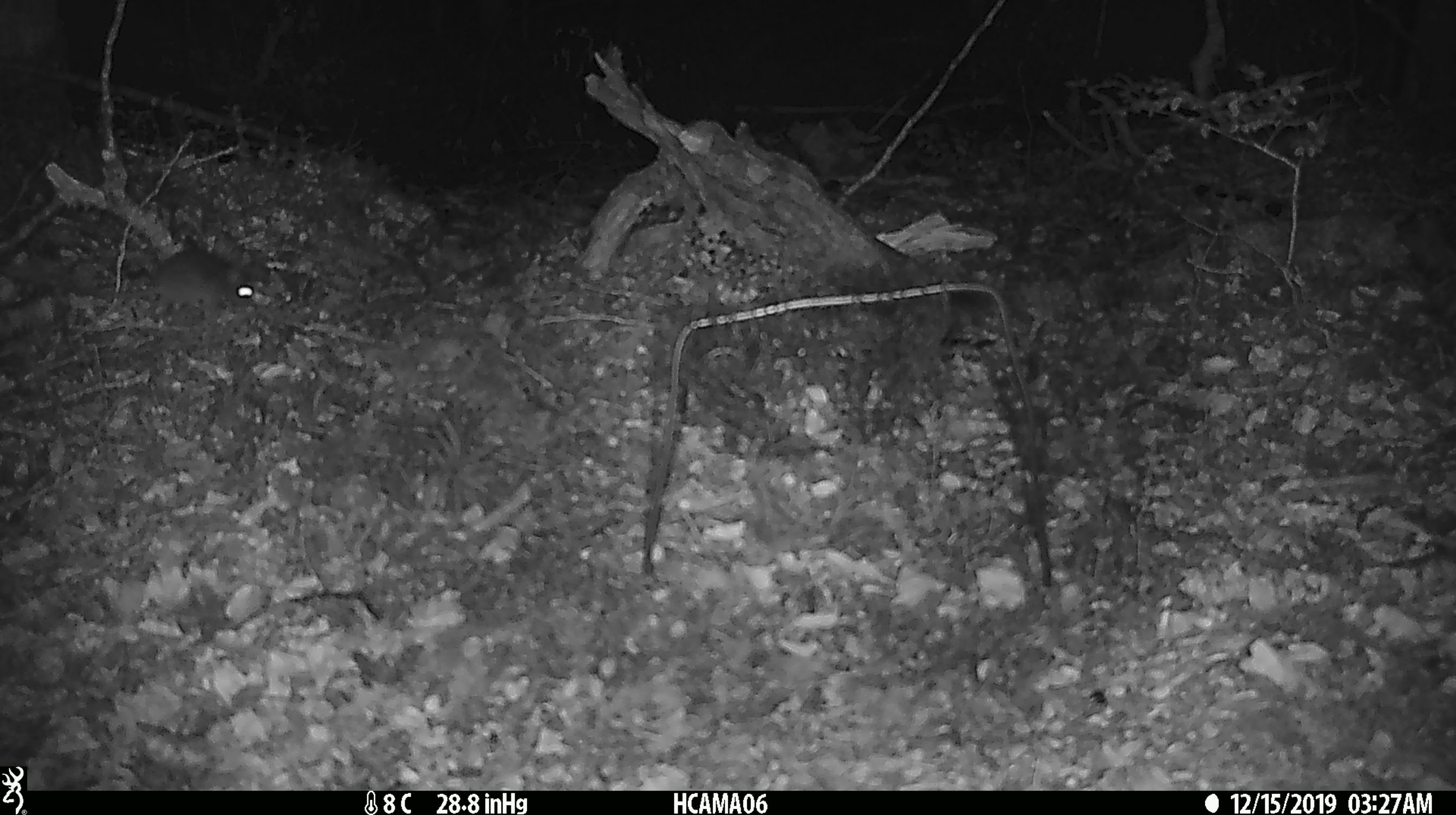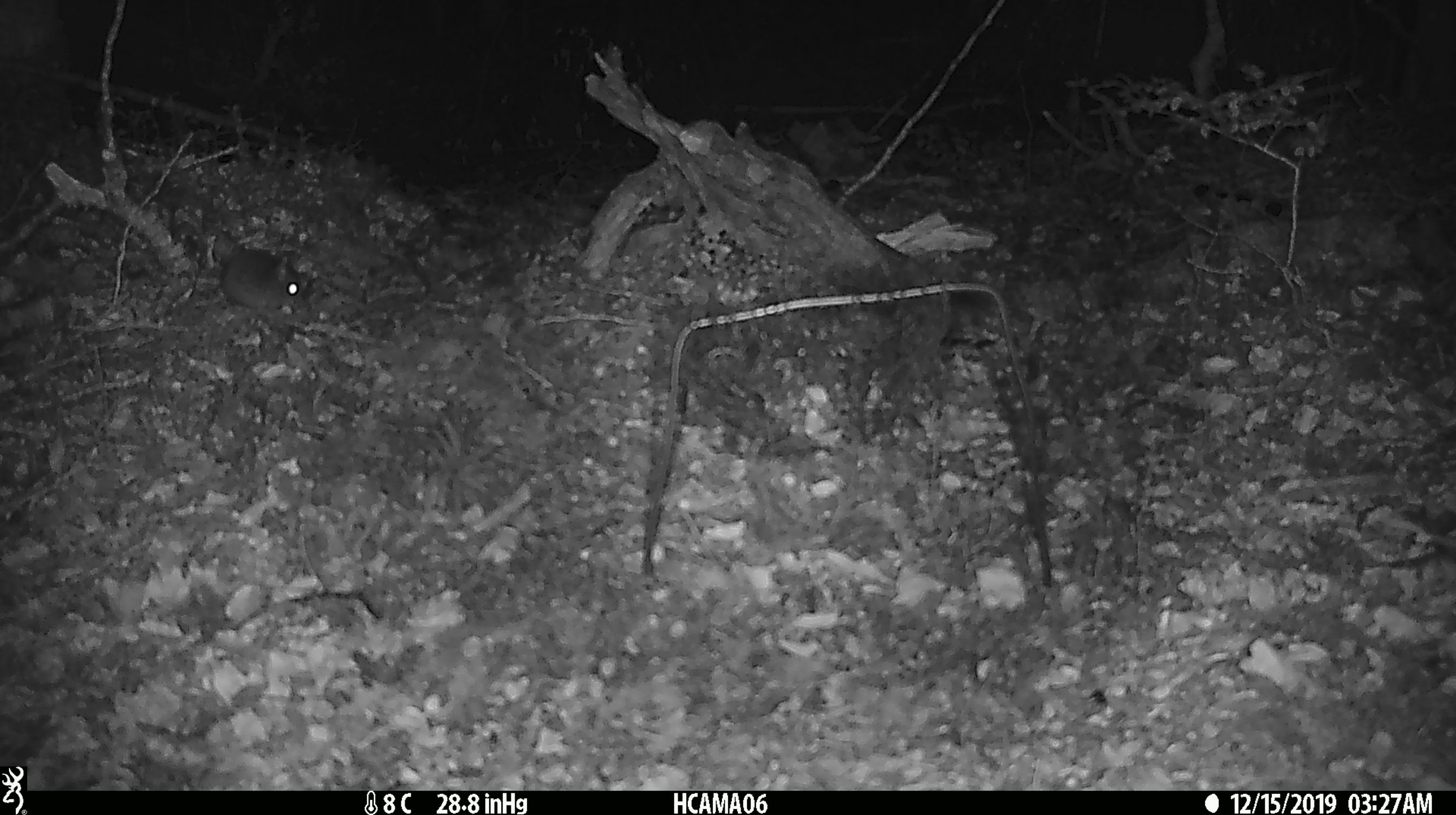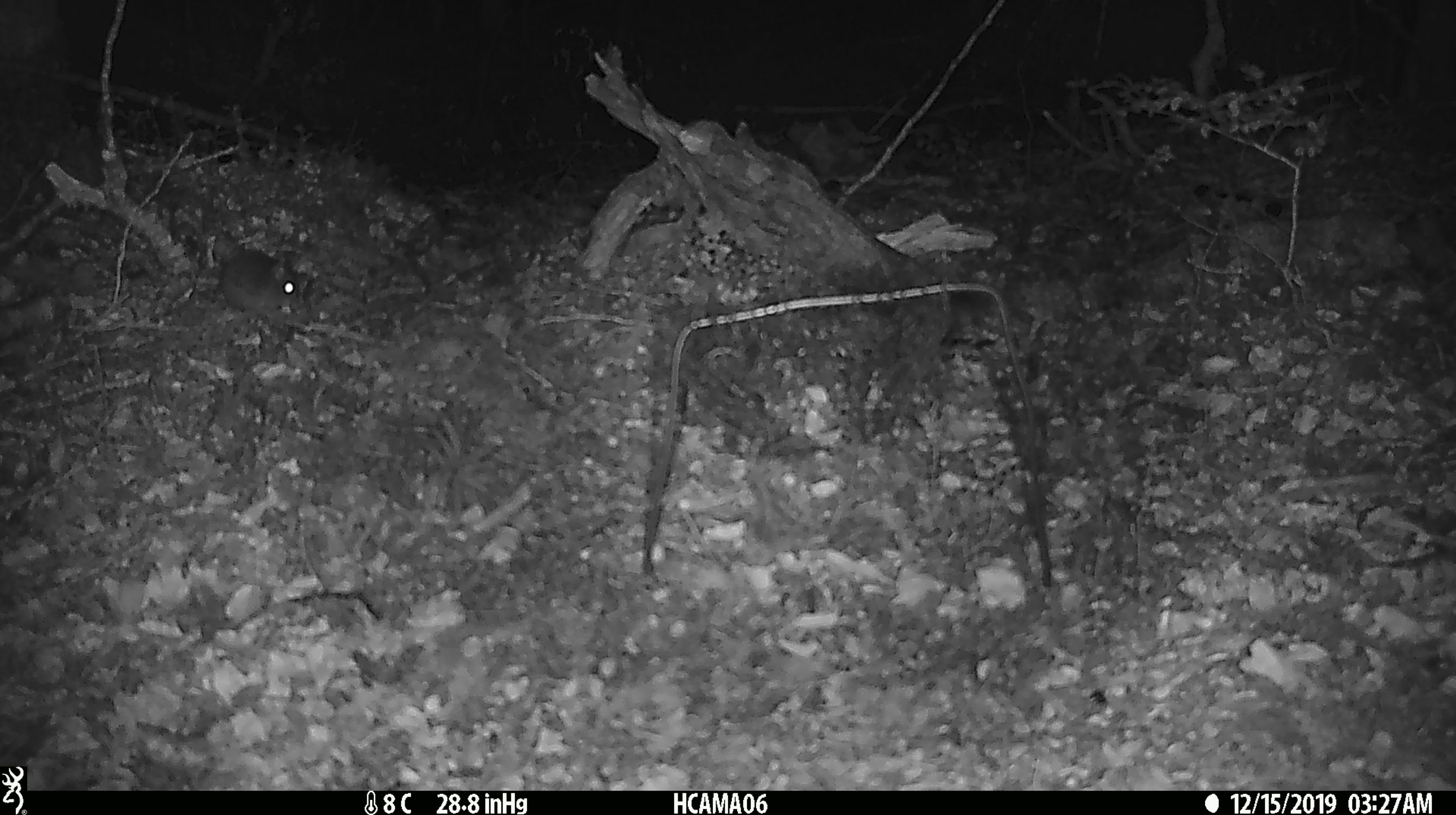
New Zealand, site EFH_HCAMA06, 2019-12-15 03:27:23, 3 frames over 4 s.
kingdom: Animalia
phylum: Chordata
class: Mammalia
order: Rodentia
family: Muridae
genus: Mus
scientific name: Mus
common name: mouse